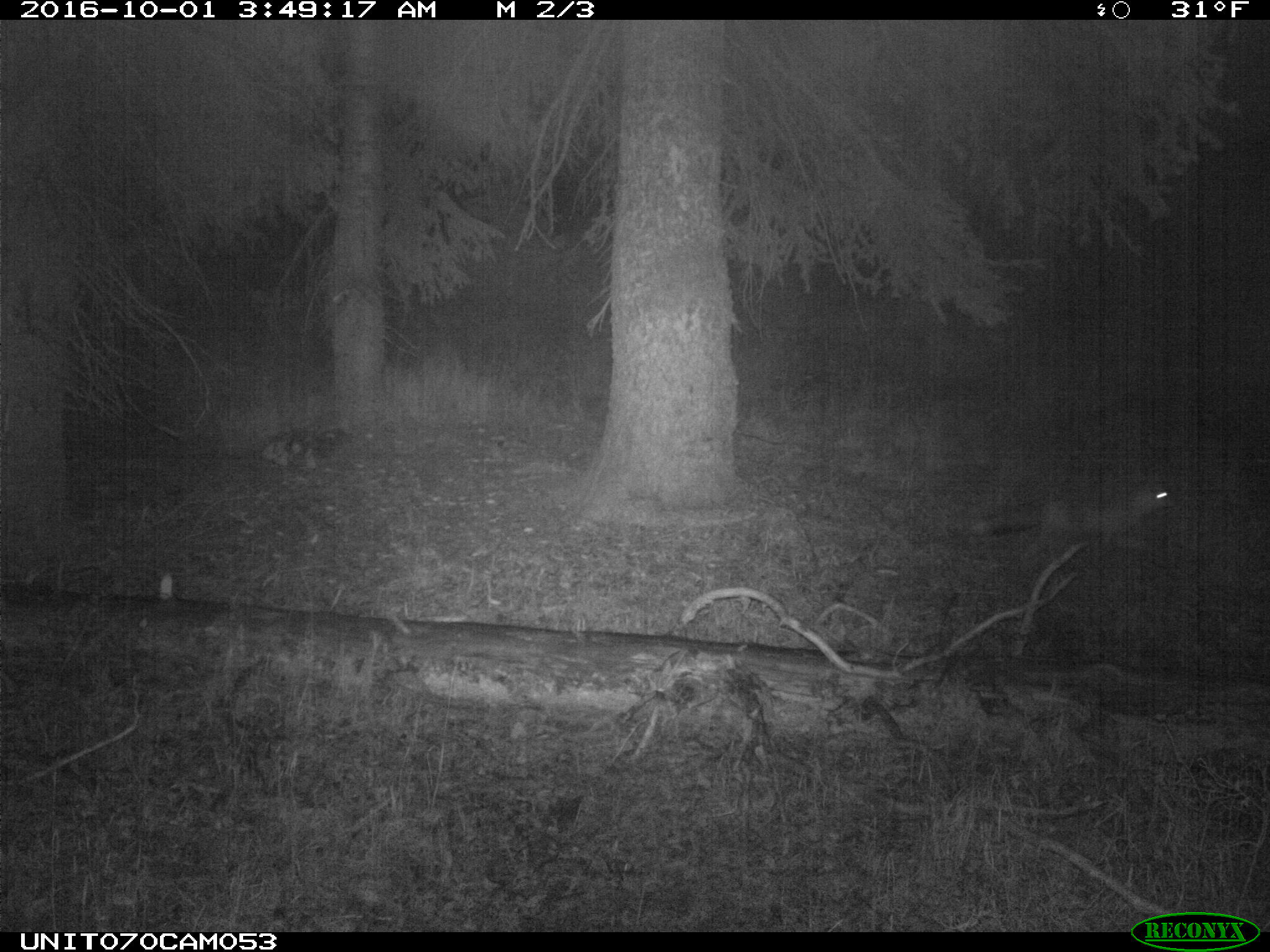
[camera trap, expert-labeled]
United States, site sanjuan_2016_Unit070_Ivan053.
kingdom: Animalia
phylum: Chordata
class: Mammalia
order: Carnivora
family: Canidae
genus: Vulpes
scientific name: Vulpes vulpes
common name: red fox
Vulpes vulpes (red fox).